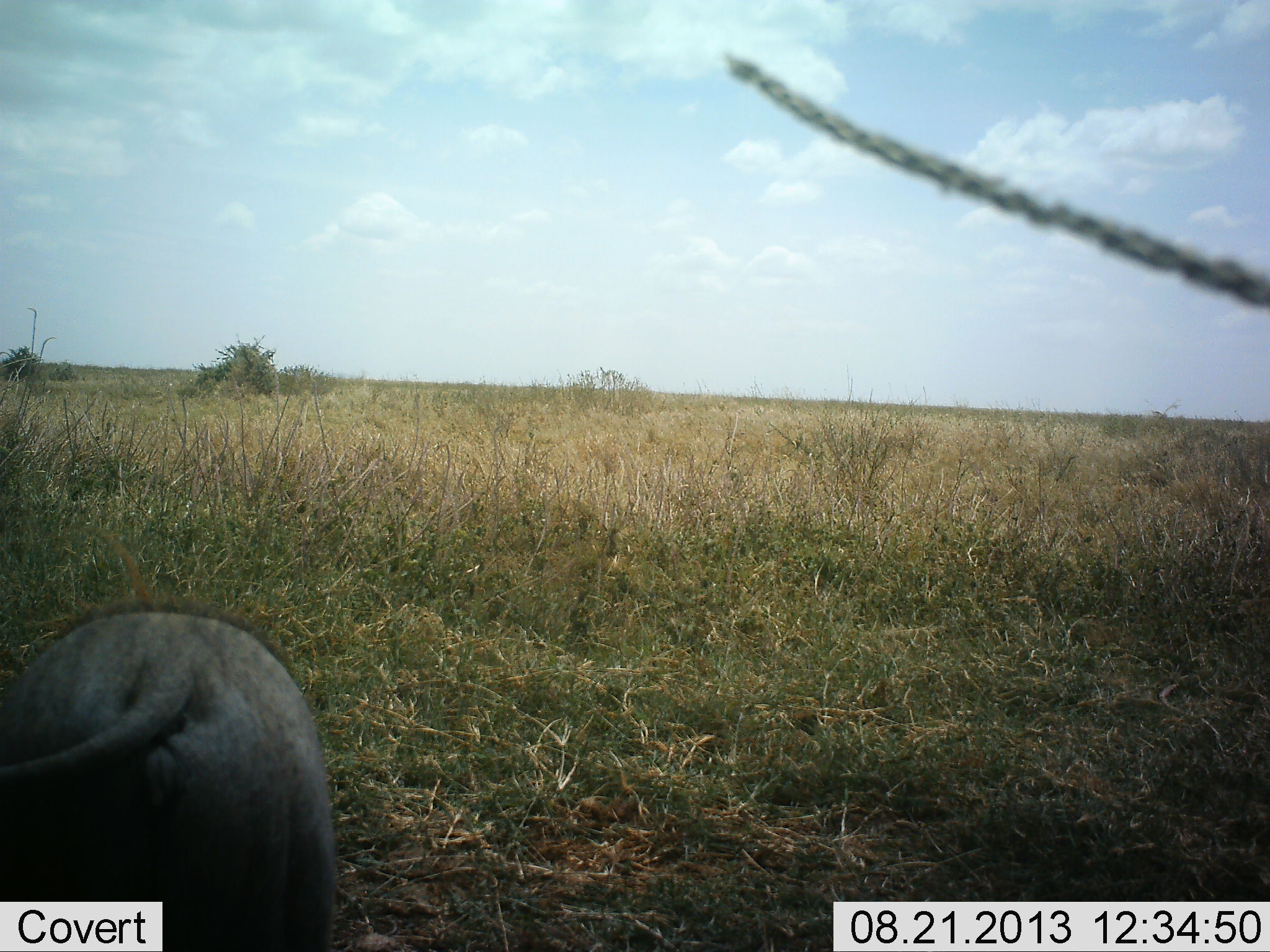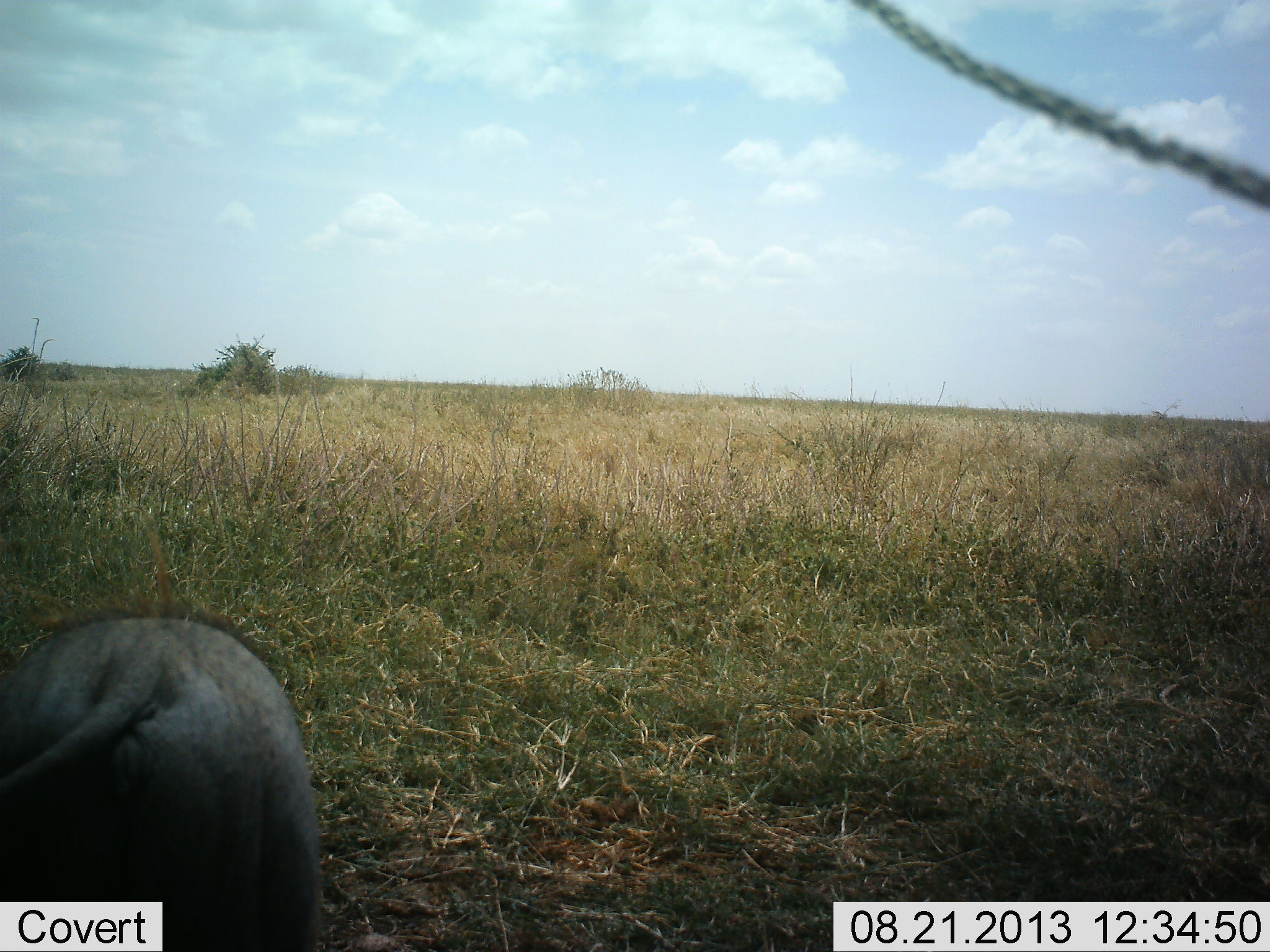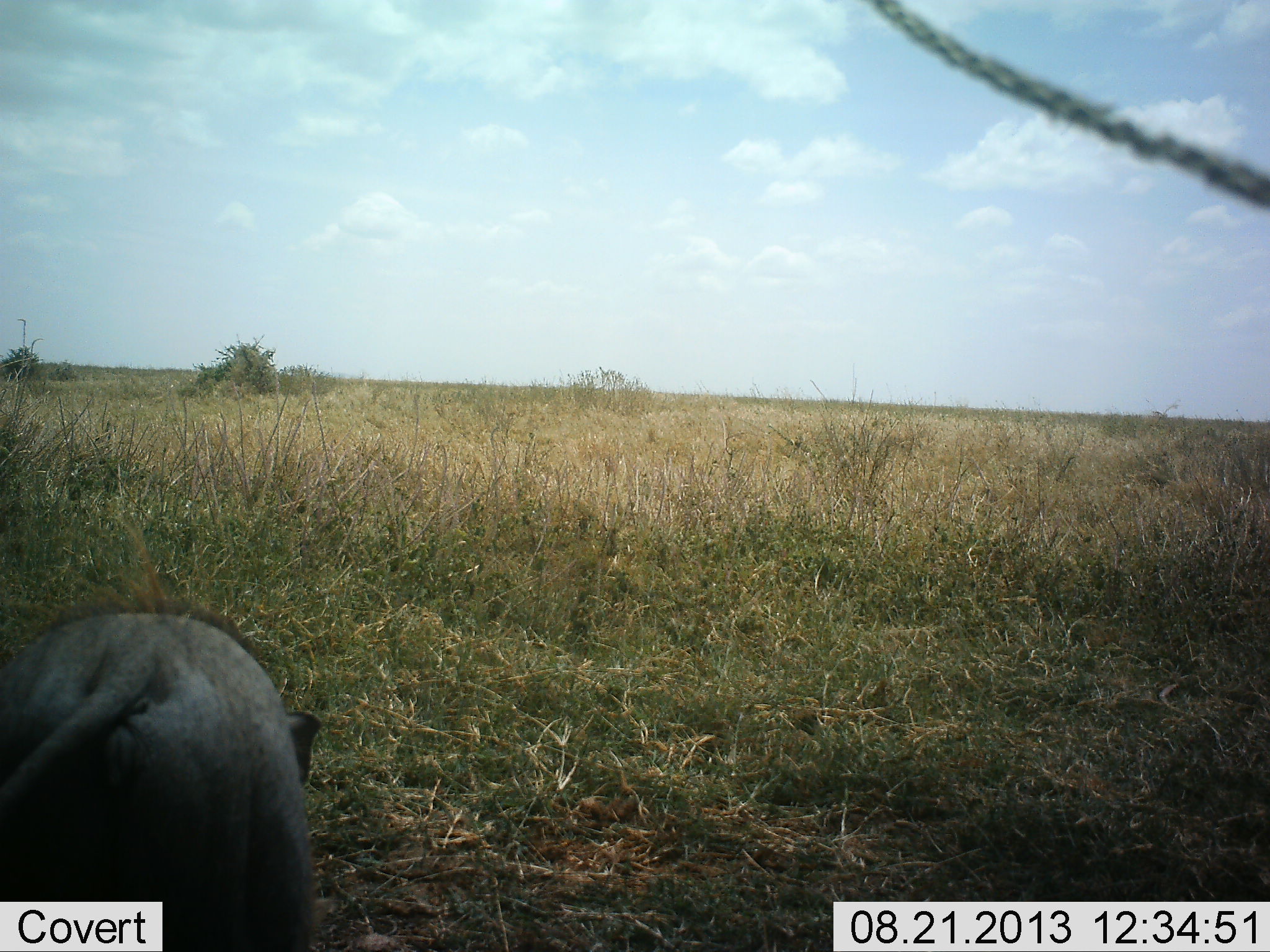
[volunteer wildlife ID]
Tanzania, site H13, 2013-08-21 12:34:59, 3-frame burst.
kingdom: Animalia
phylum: Chordata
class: Mammalia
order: Artiodactyla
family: Suidae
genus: Phacochoerus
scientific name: Phacochoerus africanus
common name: warthog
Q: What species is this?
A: Warthog (Phacochoerus africanus).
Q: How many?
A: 1.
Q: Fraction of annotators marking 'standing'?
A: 40%.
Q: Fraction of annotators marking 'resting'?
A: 0%.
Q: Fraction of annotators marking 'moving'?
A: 5%.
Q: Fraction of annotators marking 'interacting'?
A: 0%.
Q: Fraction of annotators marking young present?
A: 0%.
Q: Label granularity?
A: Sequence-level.